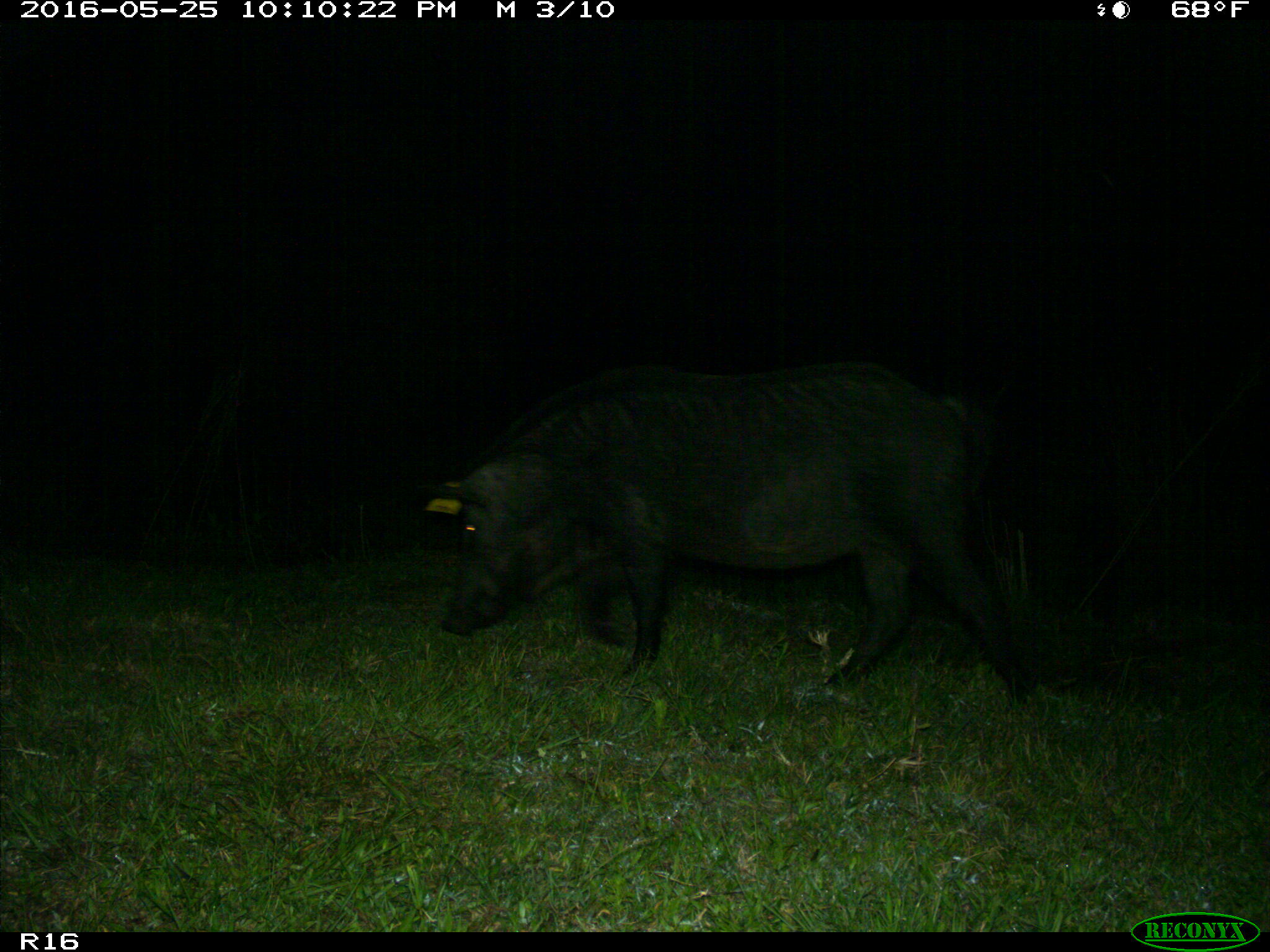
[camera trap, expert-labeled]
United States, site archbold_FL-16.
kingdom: Animalia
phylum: Chordata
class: Mammalia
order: Artiodactyla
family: Suidae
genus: Sus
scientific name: Sus scrofa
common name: wild boar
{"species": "Sus scrofa (wild boar)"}